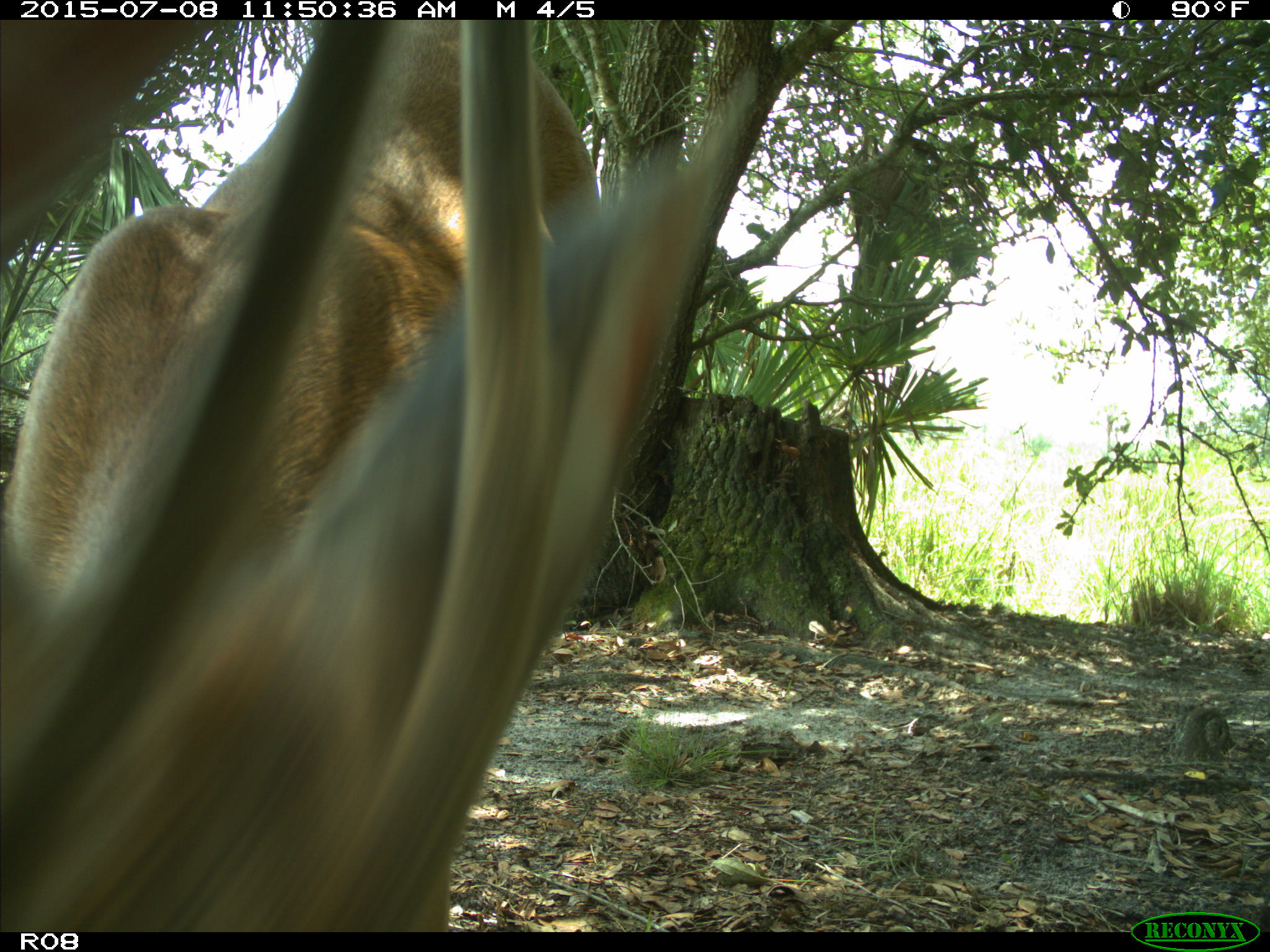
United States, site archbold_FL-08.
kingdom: Animalia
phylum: Chordata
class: Mammalia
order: Artiodactyla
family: Cervidae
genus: Odocoileus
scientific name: Odocoileus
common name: deer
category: unidentified deer